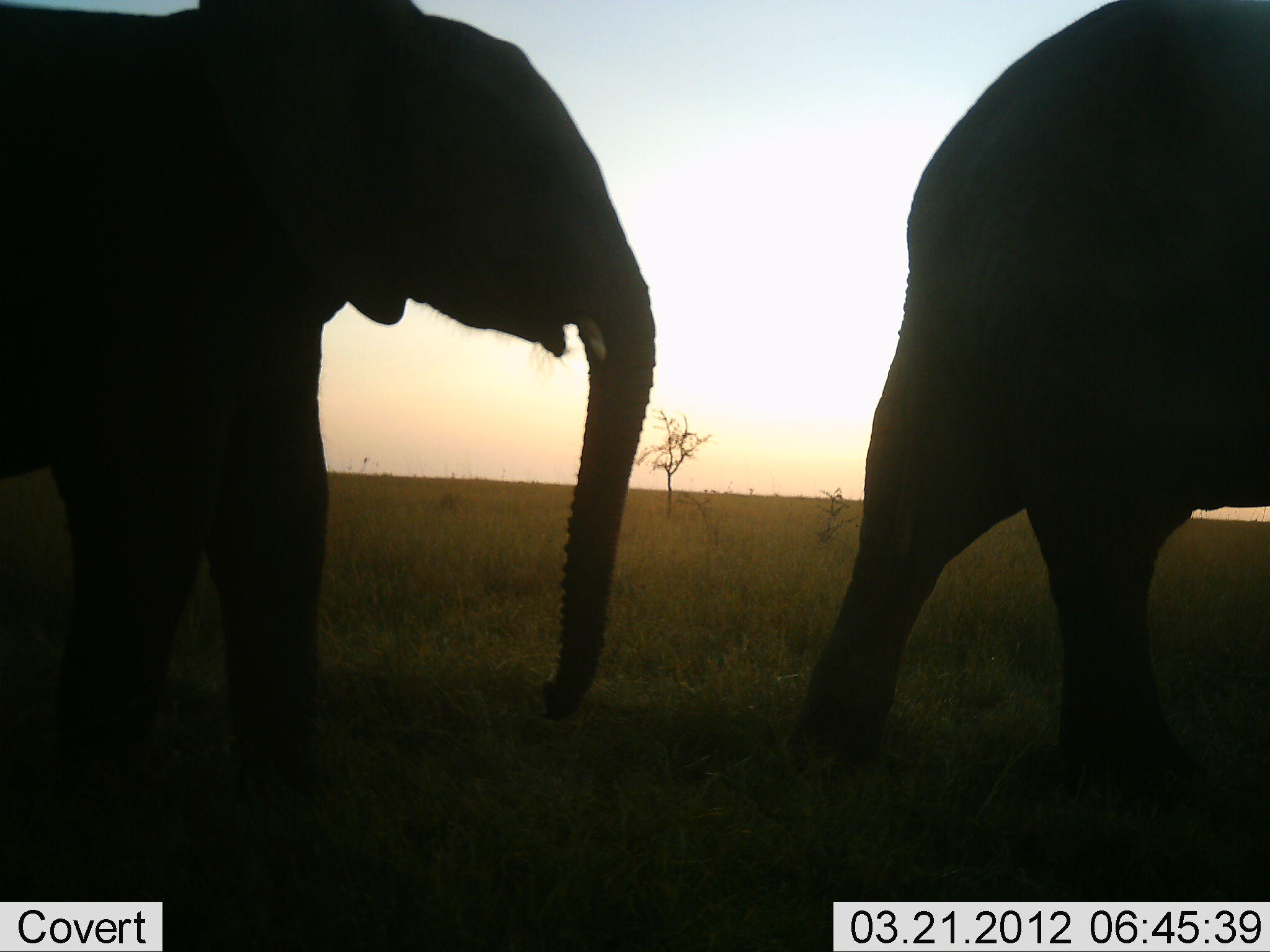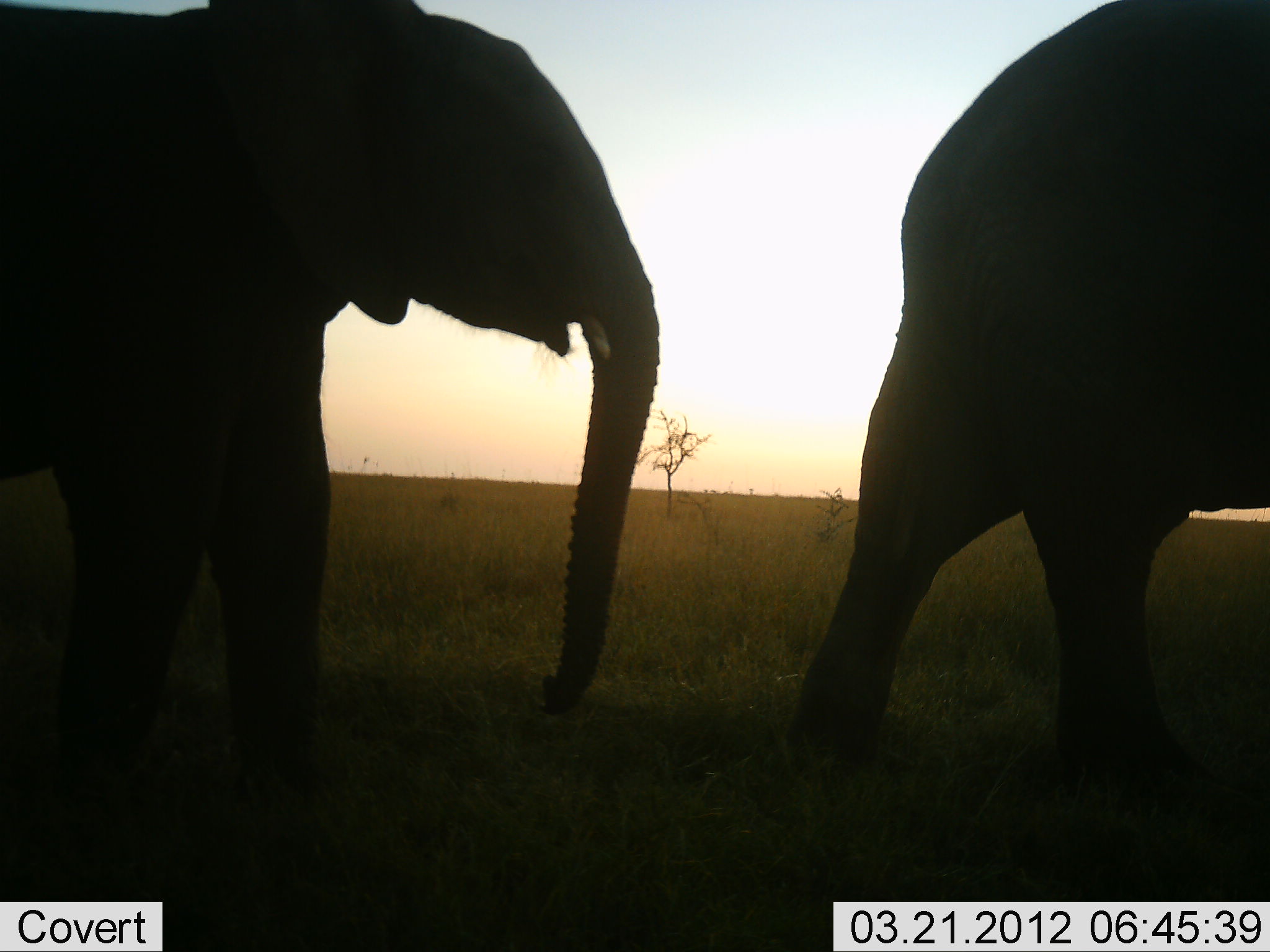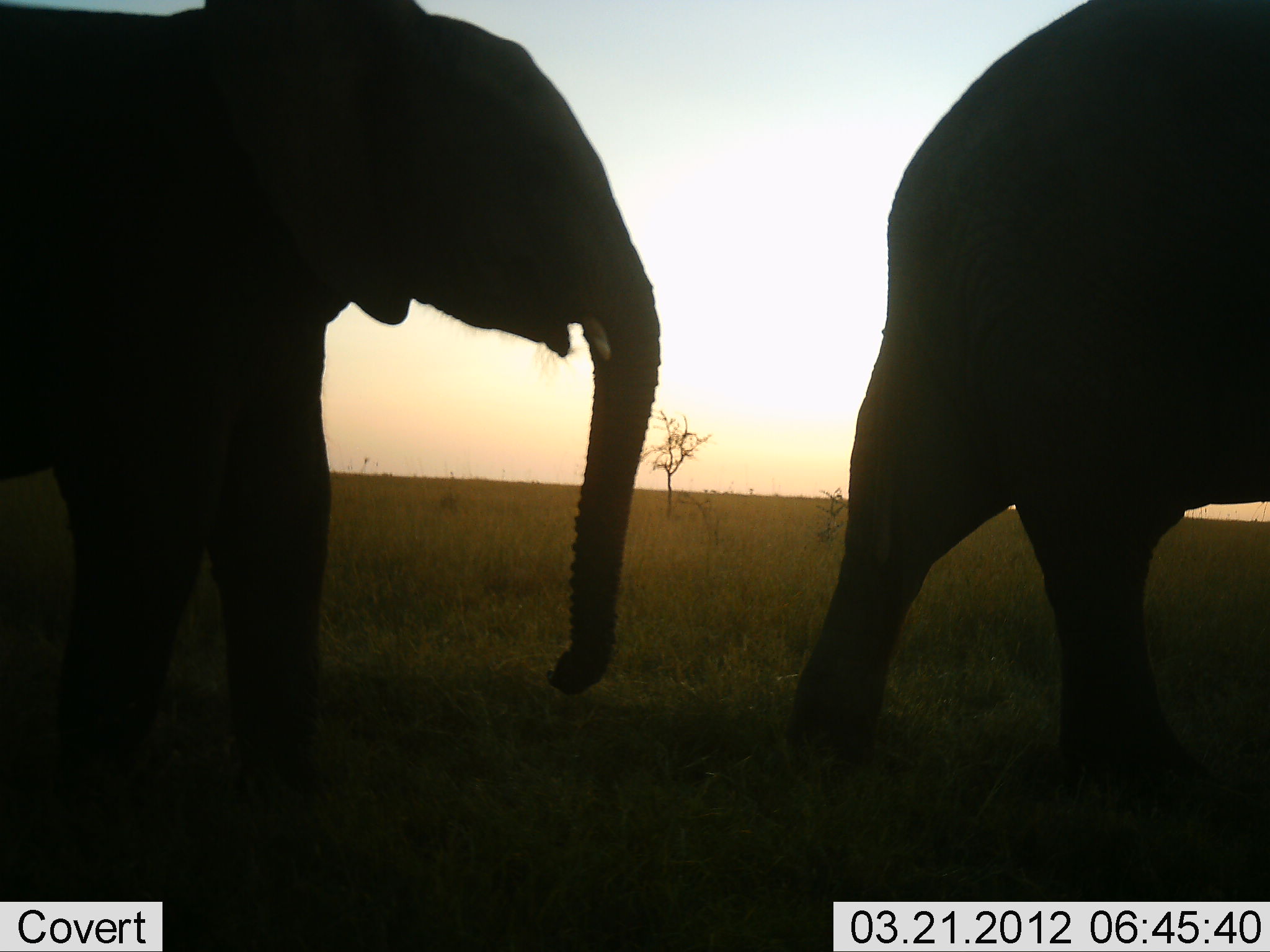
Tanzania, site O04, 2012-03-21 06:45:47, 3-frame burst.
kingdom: Animalia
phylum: Chordata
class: Mammalia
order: Proboscidea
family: Elephantidae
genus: Loxodonta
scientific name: Loxodonta africana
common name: african bush elephant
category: elephant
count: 2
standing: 73%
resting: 0%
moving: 24%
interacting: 6%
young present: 0%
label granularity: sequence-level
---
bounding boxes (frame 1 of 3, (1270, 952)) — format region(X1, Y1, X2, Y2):
animal: region(0, 0, 659, 789); region(782, 0, 1270, 782)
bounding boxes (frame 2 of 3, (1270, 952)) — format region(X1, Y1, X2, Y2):
animal: region(0, 0, 667, 813); region(784, 0, 1270, 803)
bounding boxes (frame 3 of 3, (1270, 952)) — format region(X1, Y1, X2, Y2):
animal: region(0, 0, 665, 779); region(784, 0, 1270, 807)